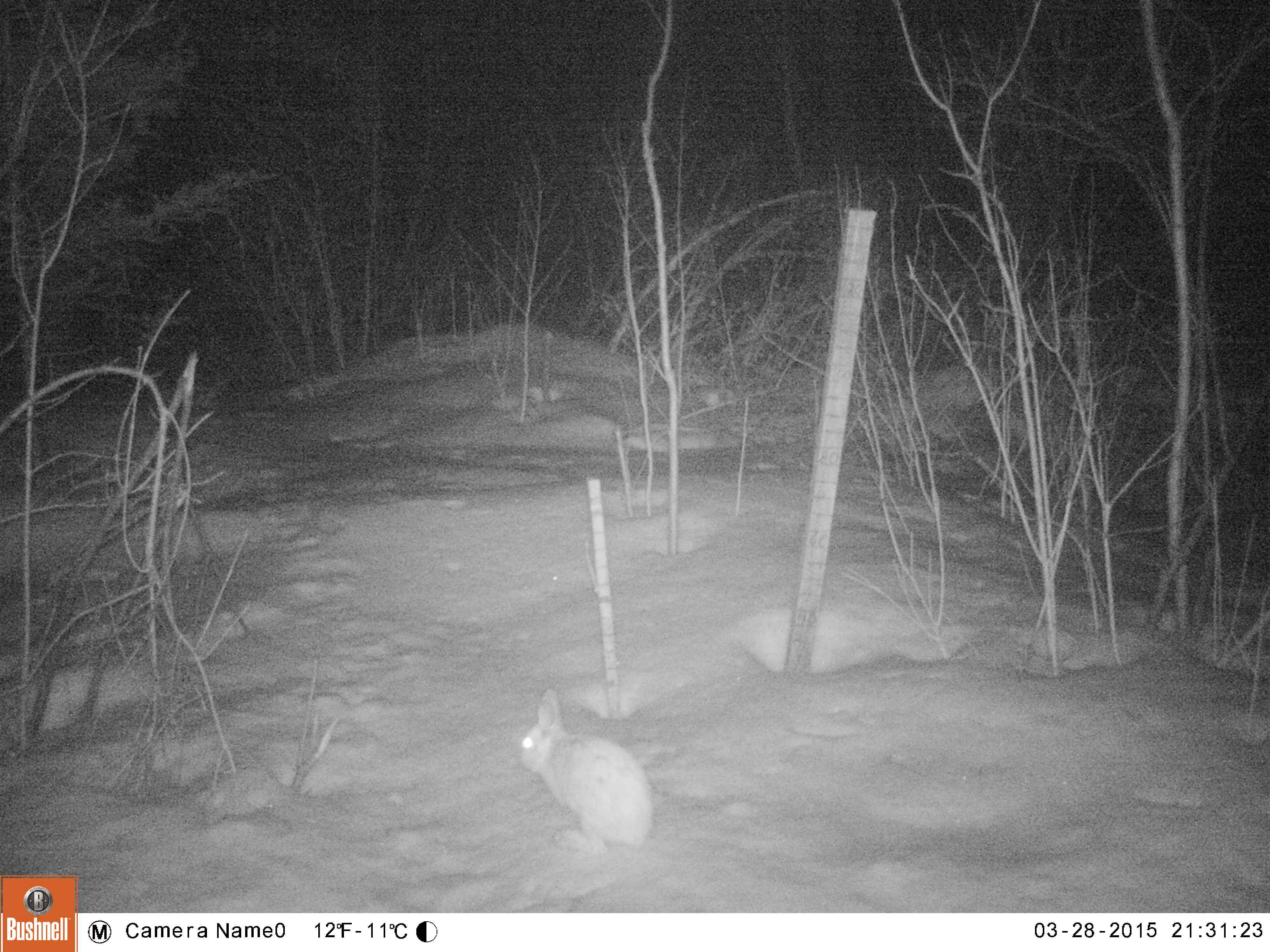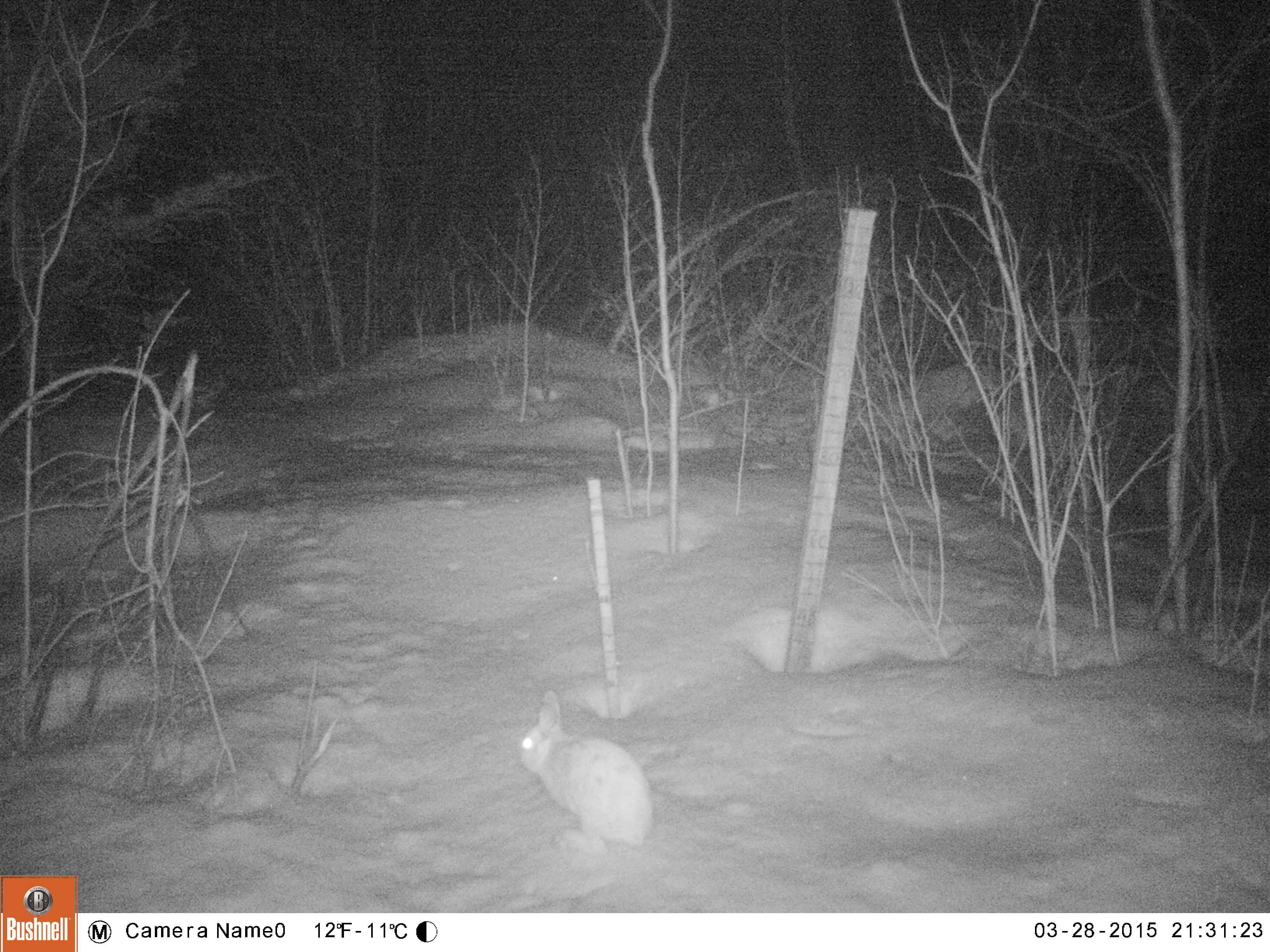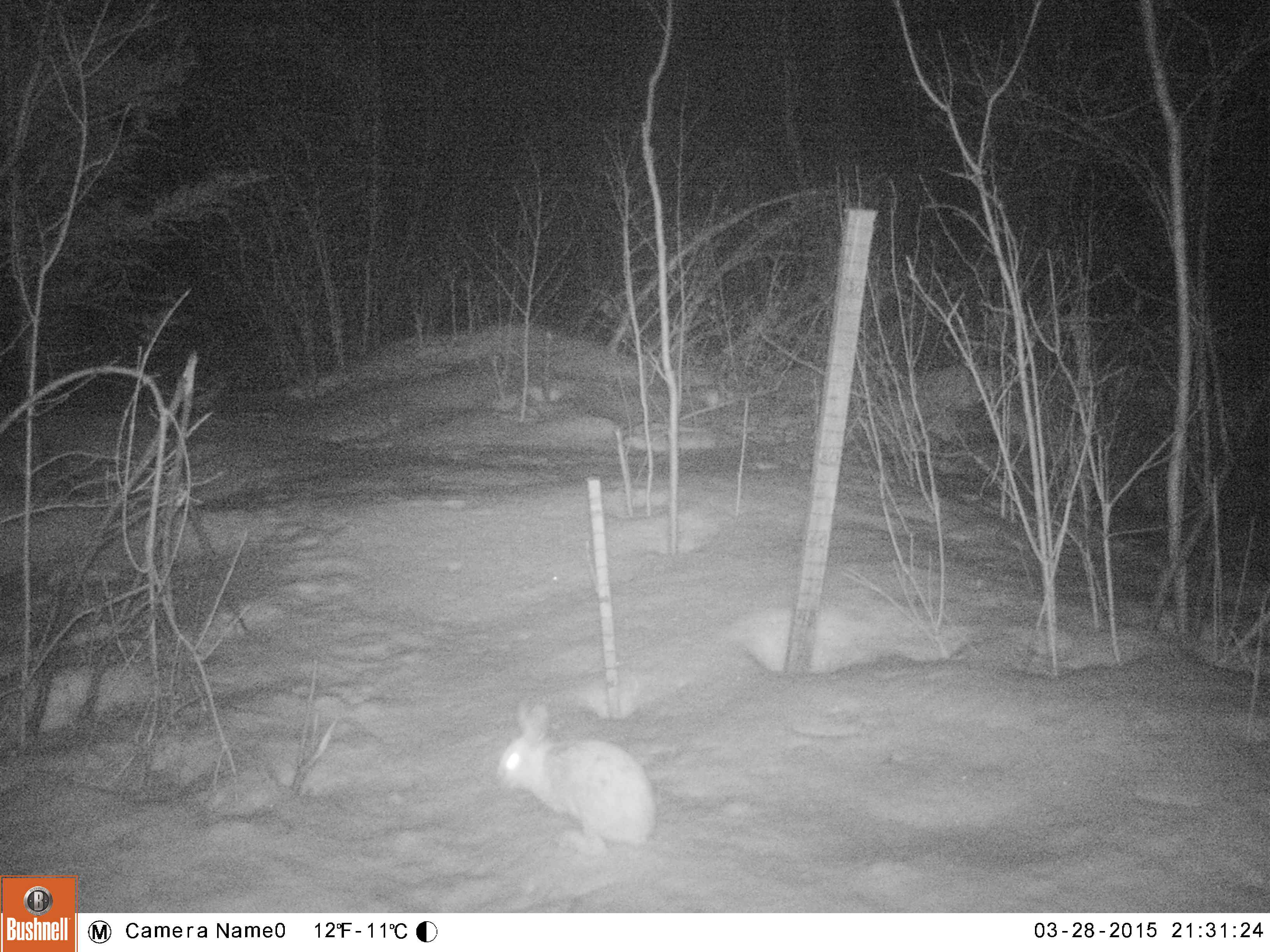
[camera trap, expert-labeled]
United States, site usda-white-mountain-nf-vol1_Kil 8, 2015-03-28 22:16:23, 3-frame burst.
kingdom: Animalia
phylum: Chordata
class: Mammalia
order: Lagomorpha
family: Leporidae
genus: Lepus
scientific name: Lepus americanus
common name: snowshoe hare